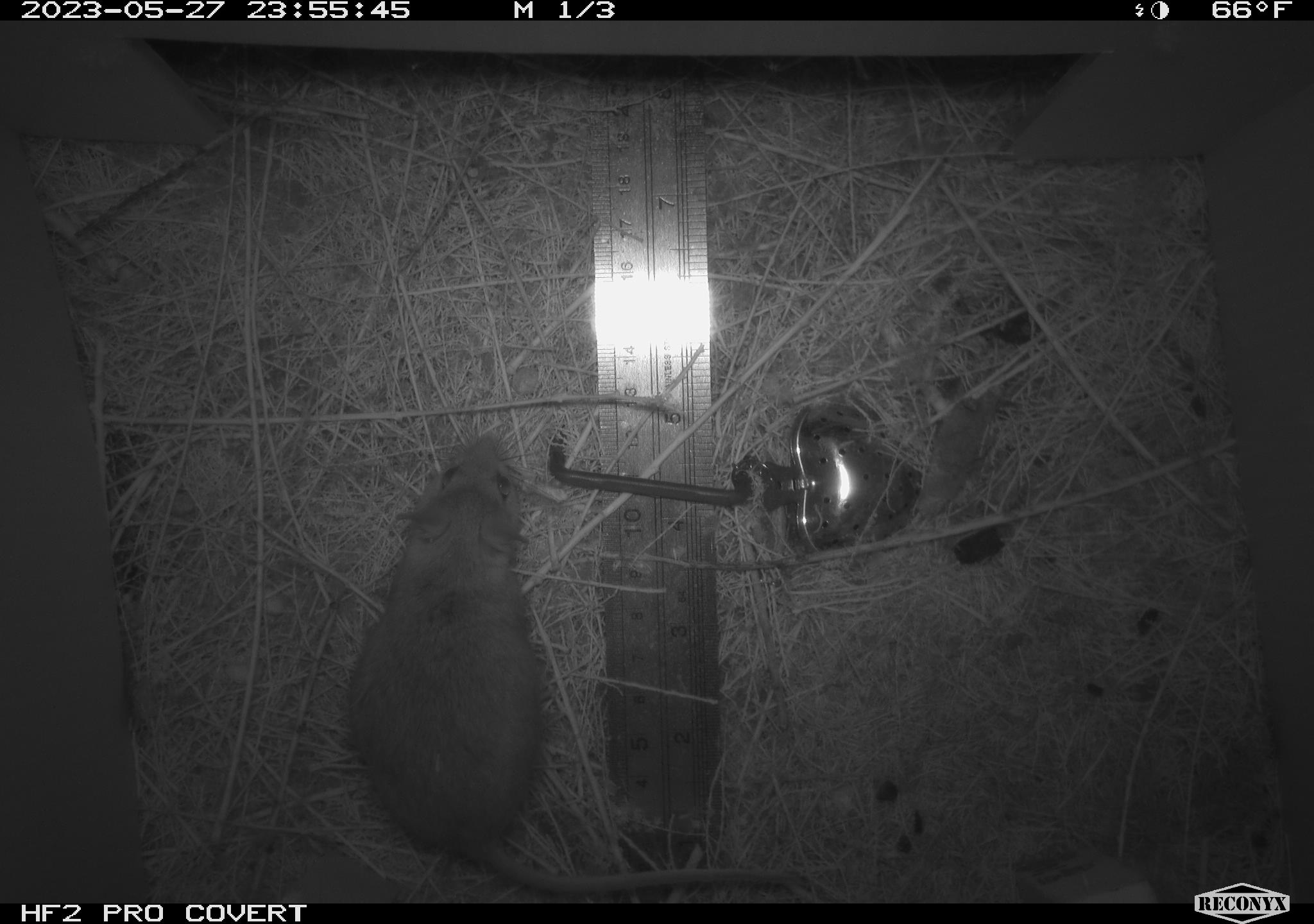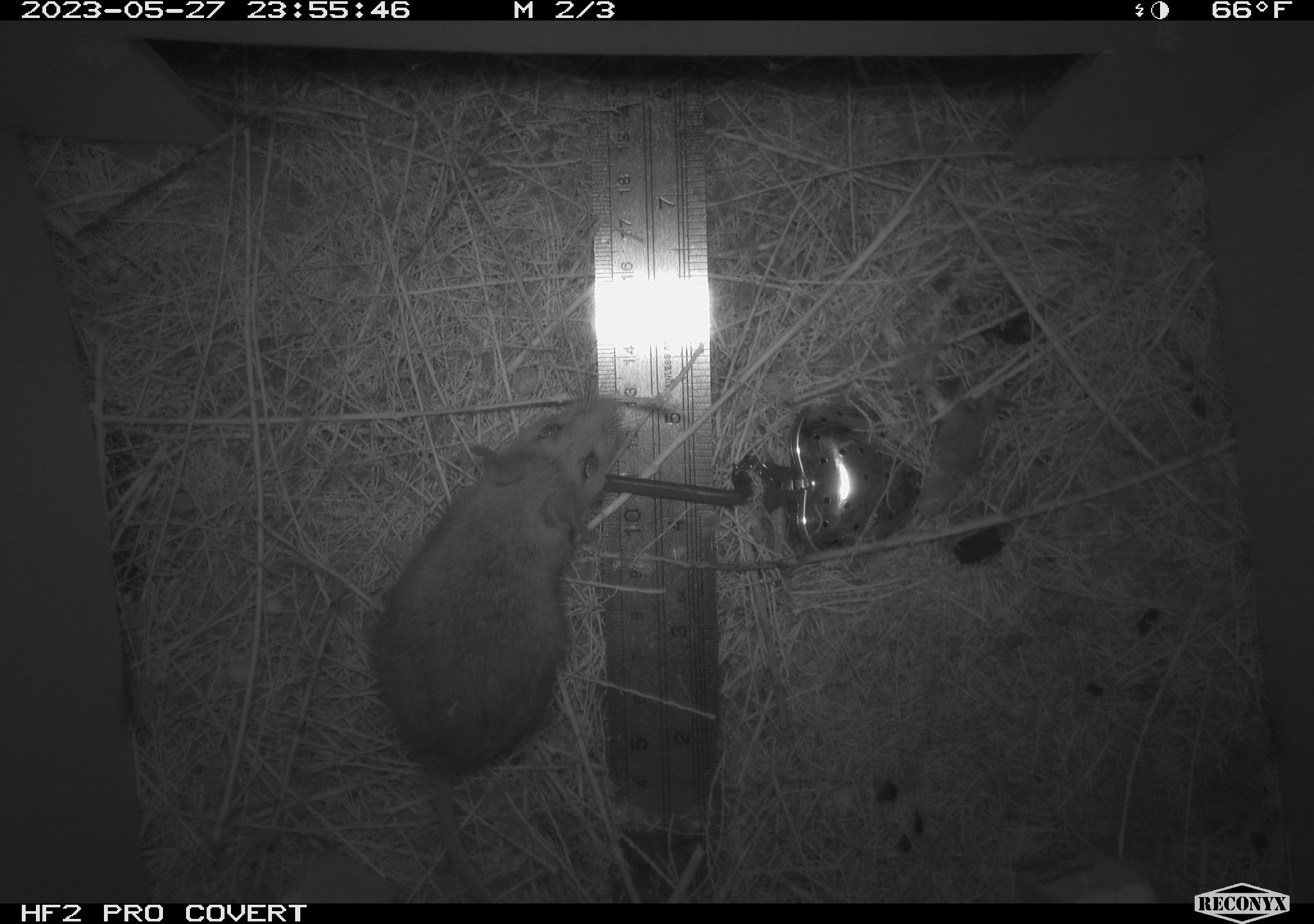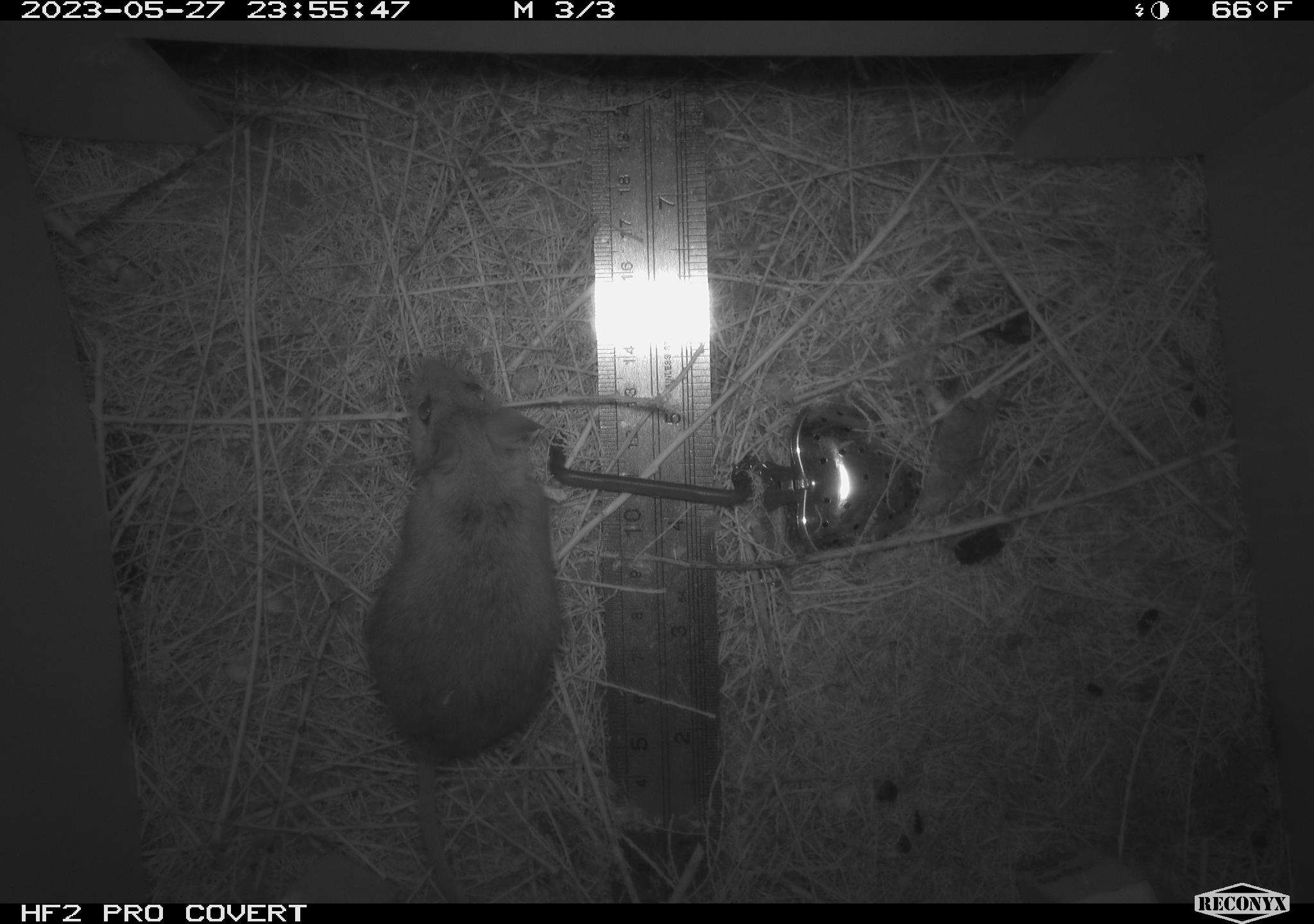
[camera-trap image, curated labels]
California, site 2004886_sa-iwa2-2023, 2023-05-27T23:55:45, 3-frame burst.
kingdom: Animalia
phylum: Chordata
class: Mammalia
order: Rodentia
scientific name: Rodentia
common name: mouse species